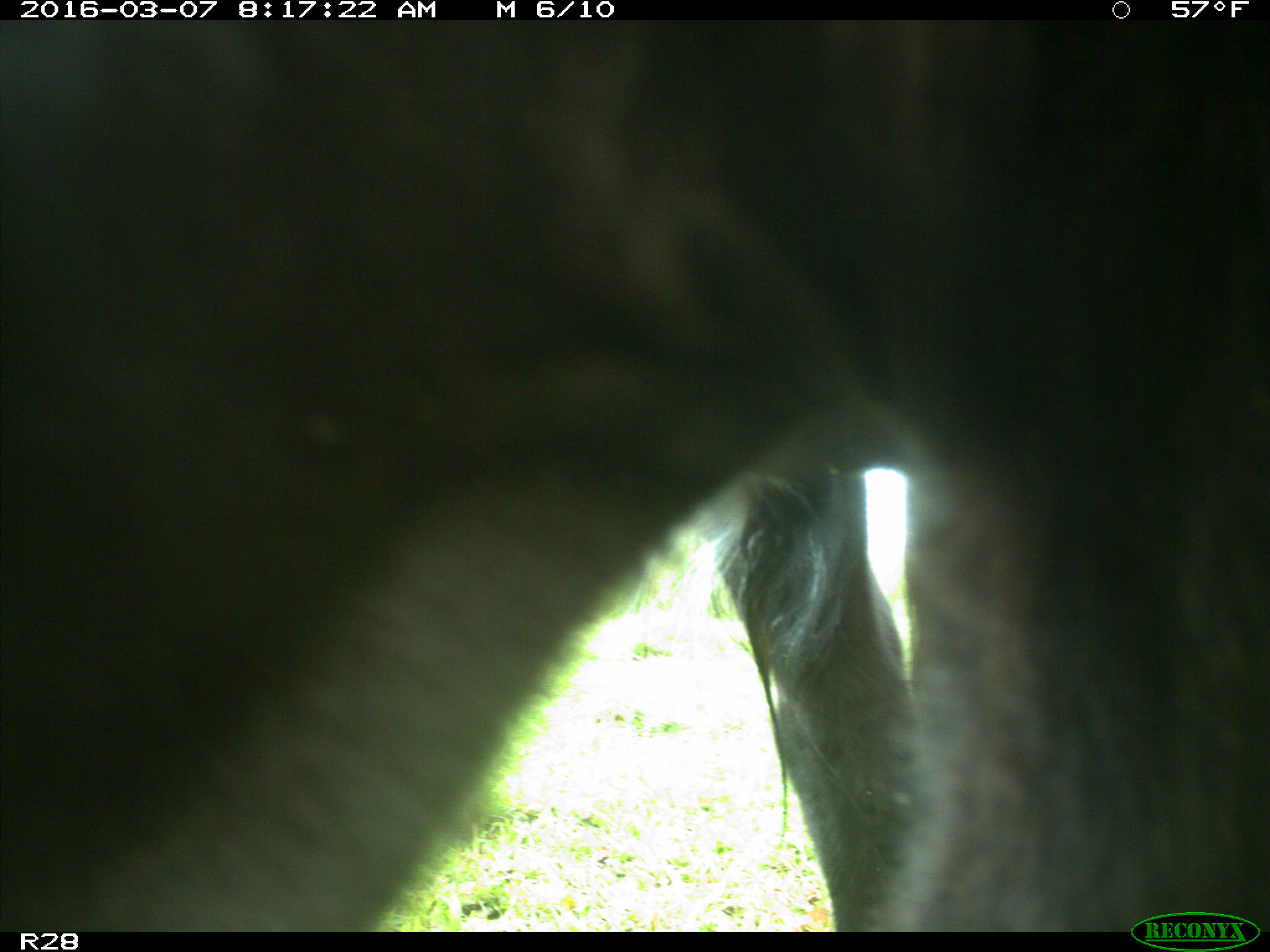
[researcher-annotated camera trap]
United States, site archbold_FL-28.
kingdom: Animalia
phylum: Chordata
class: Mammalia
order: Artiodactyla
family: Bovidae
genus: Bos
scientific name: Bos taurus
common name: domestic cow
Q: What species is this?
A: Bos taurus (domestic cow).